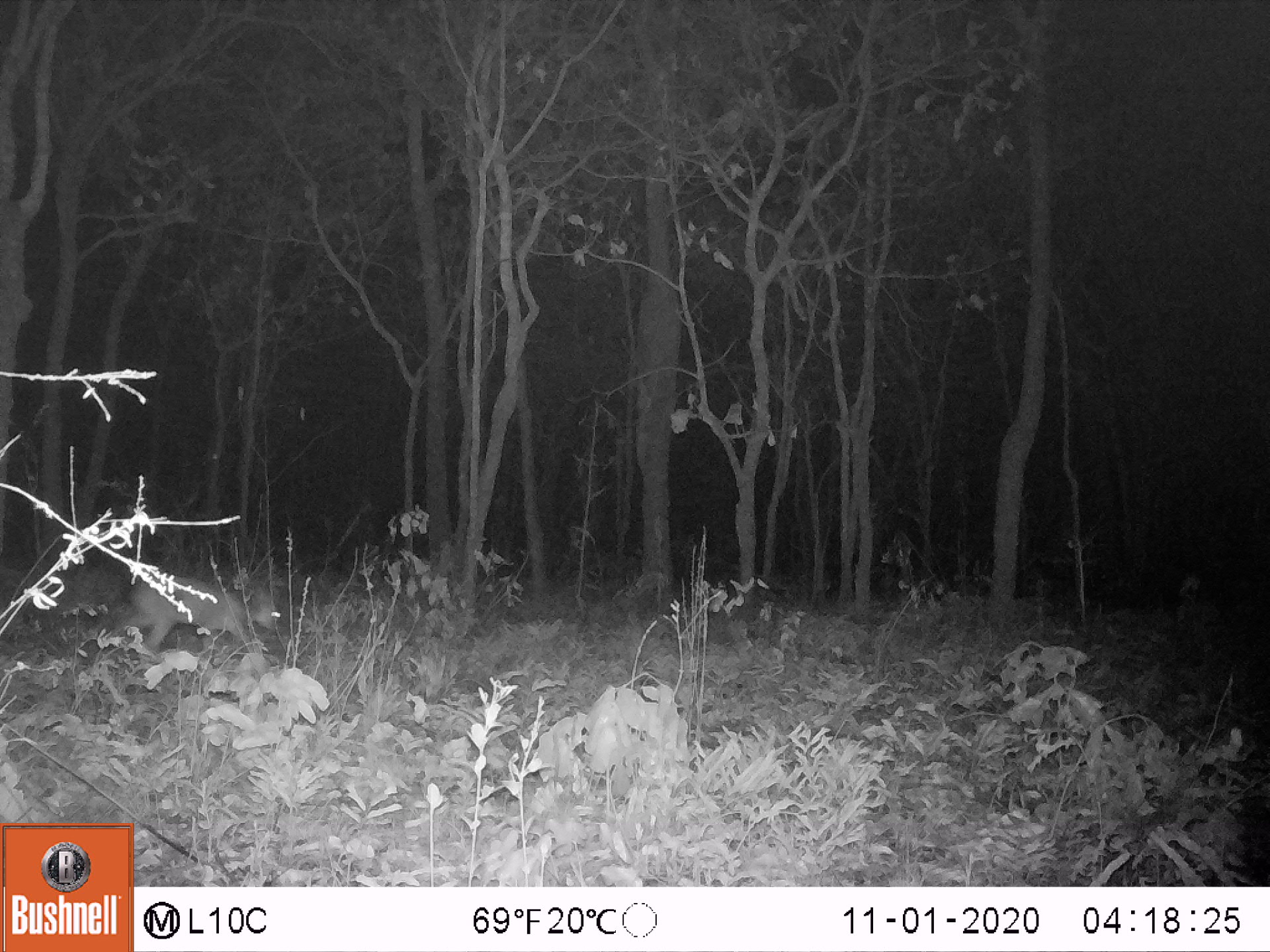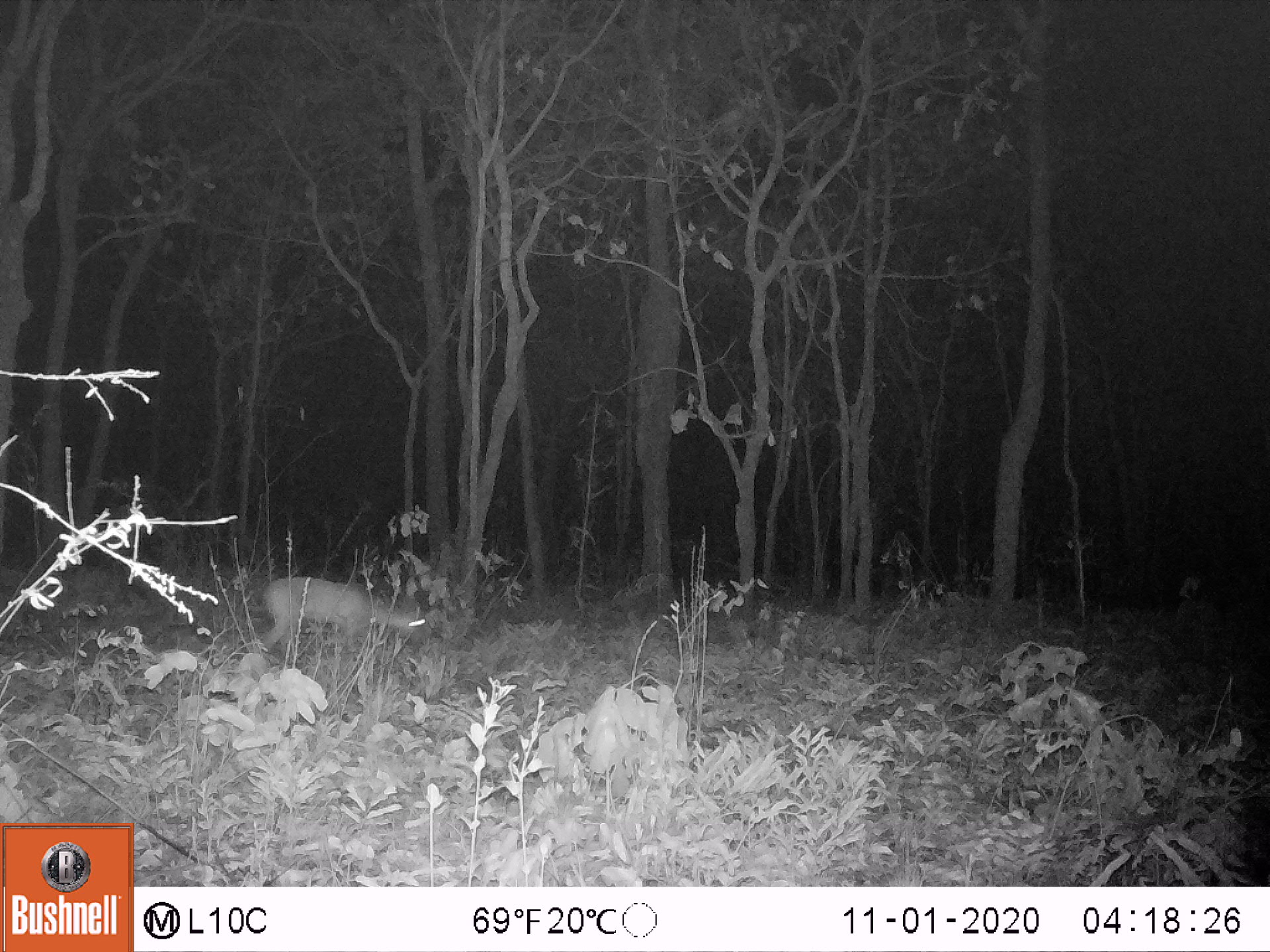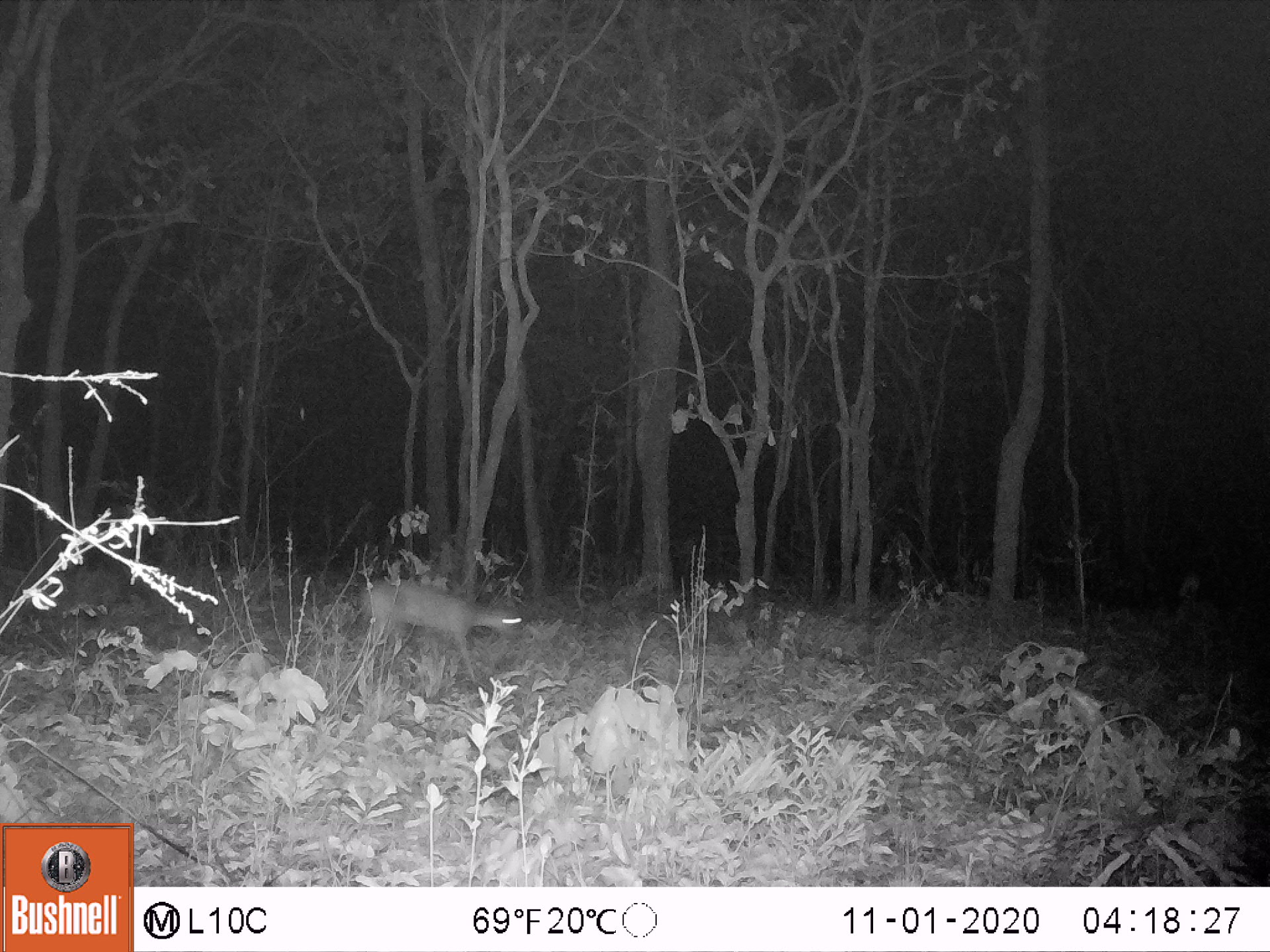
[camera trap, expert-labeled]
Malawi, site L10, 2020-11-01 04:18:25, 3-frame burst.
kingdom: Animalia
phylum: Chordata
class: Mammalia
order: Artiodactyla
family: Bovidae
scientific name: Antilopinae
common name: small antelope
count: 1